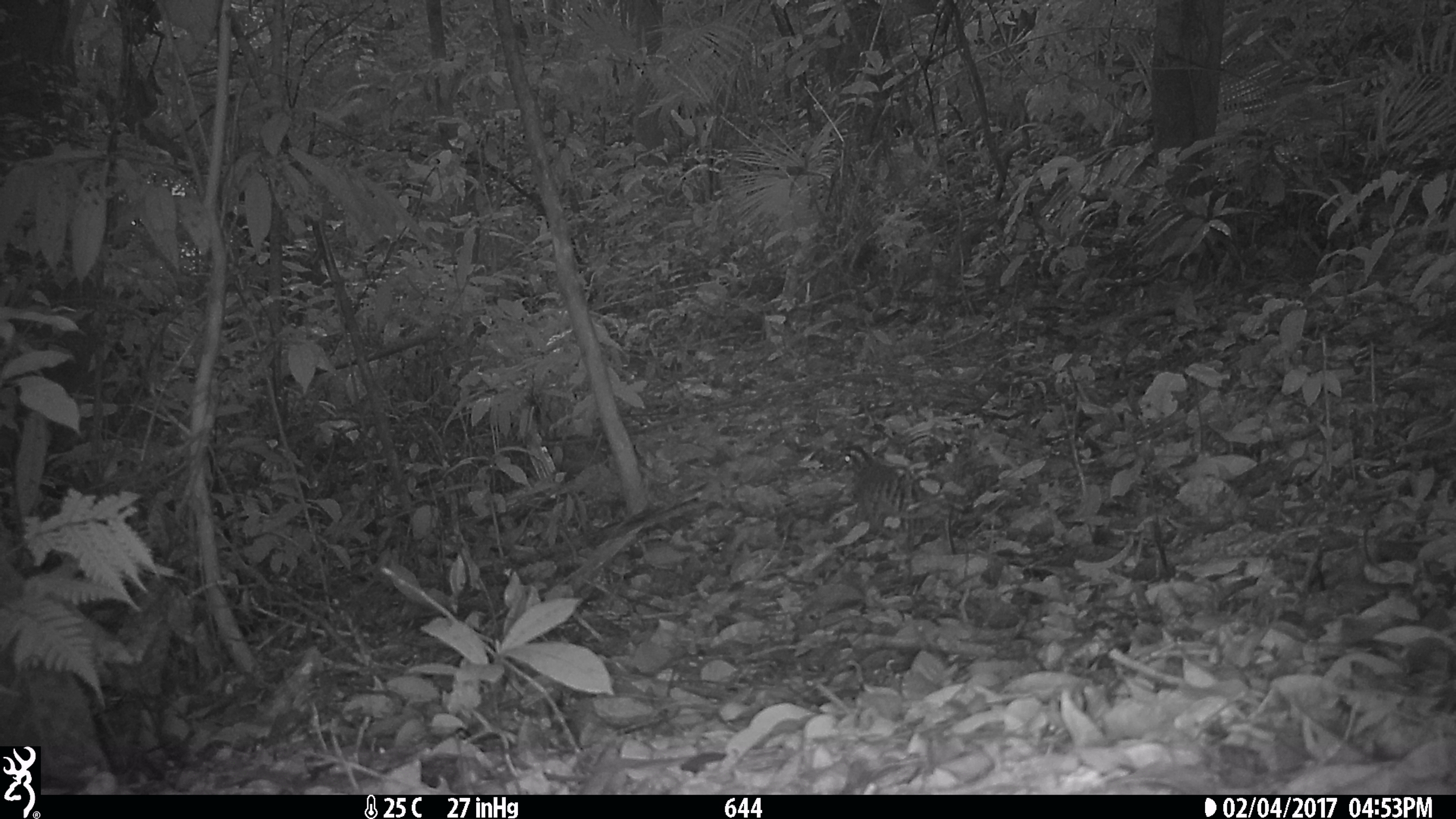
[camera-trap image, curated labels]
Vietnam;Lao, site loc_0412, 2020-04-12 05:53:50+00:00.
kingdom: Animalia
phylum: Chordata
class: Aves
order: Galliformes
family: Phasianidae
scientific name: Phasianidae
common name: partridge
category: unidentified partridge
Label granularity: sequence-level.